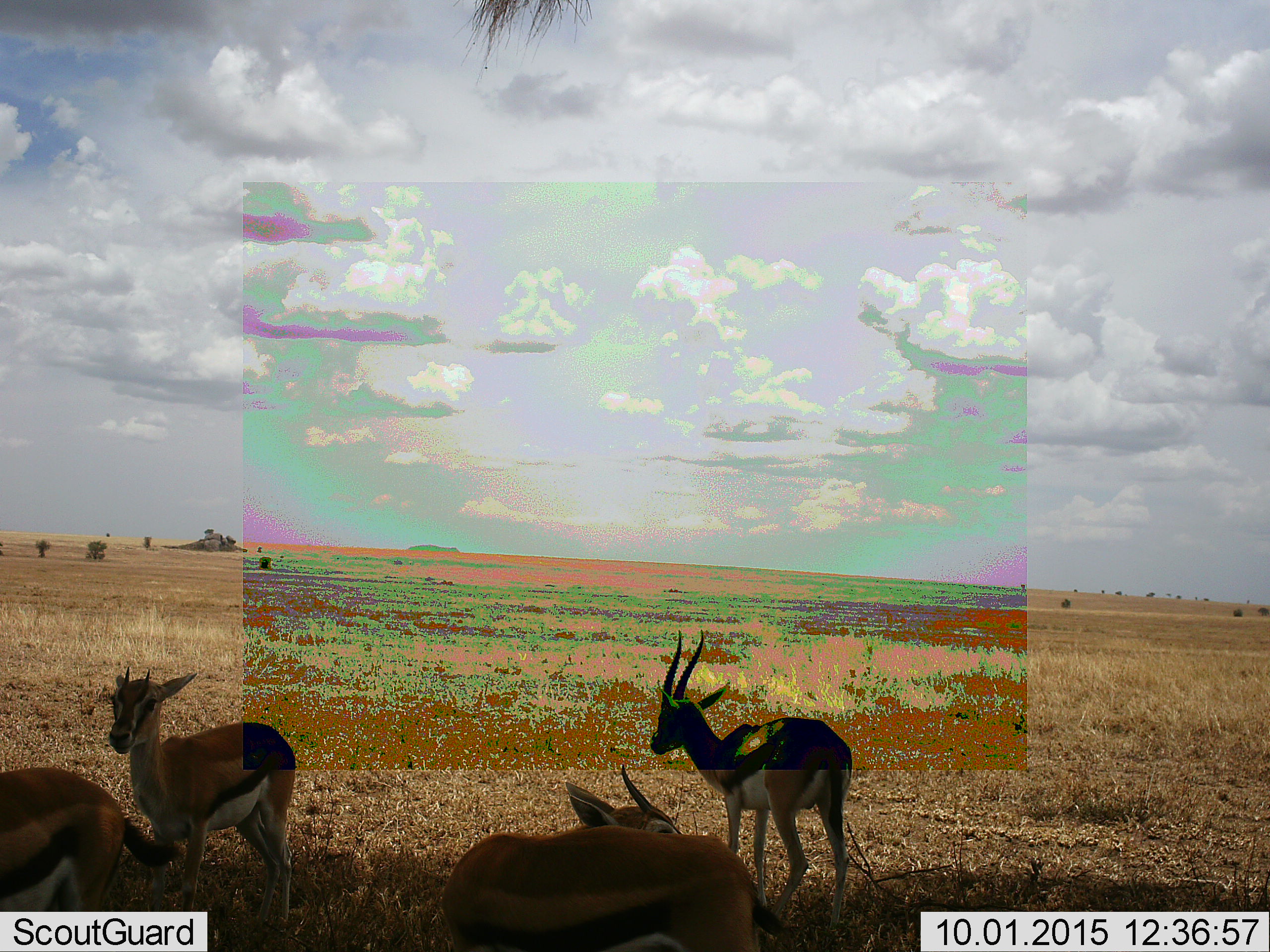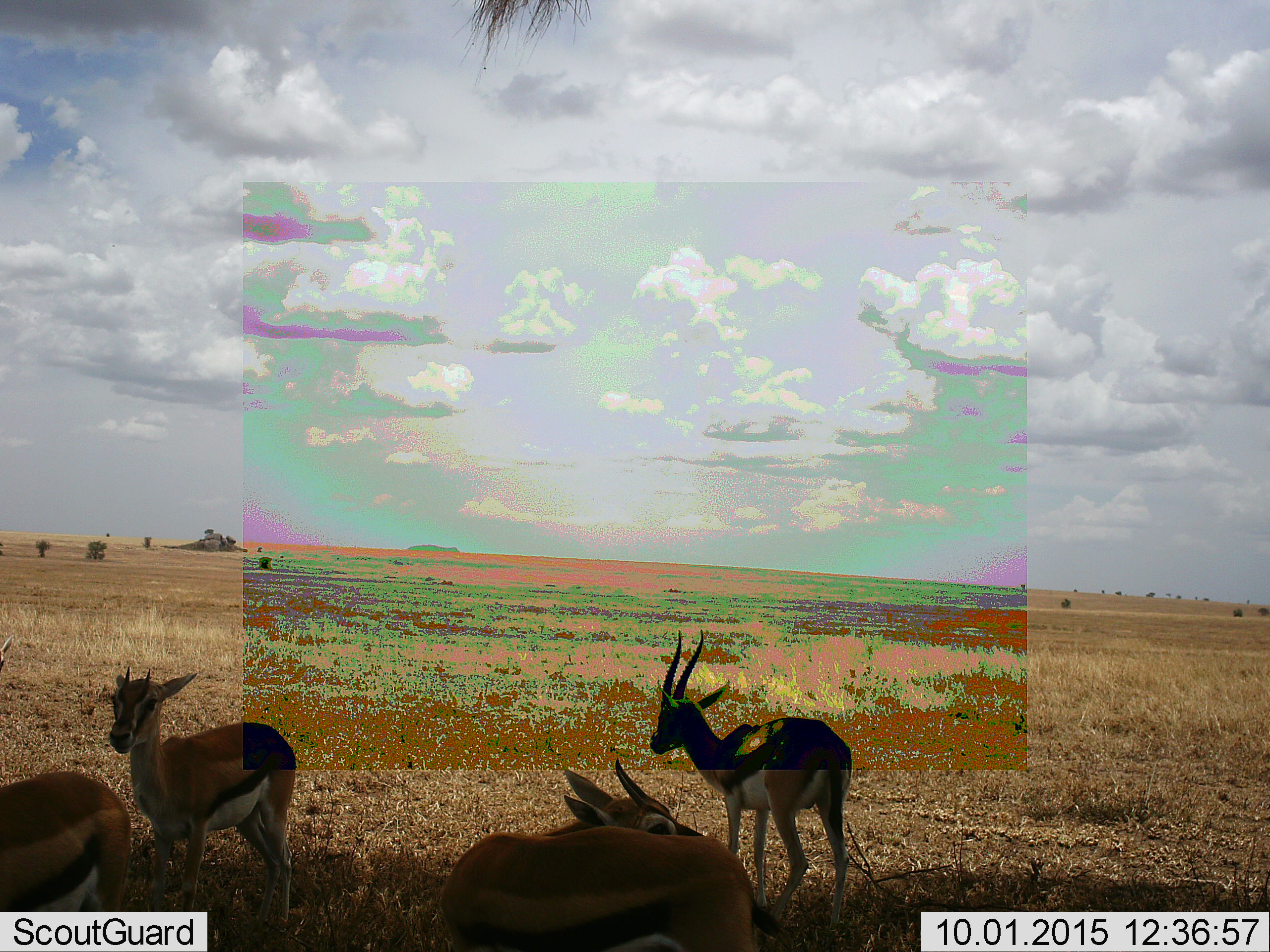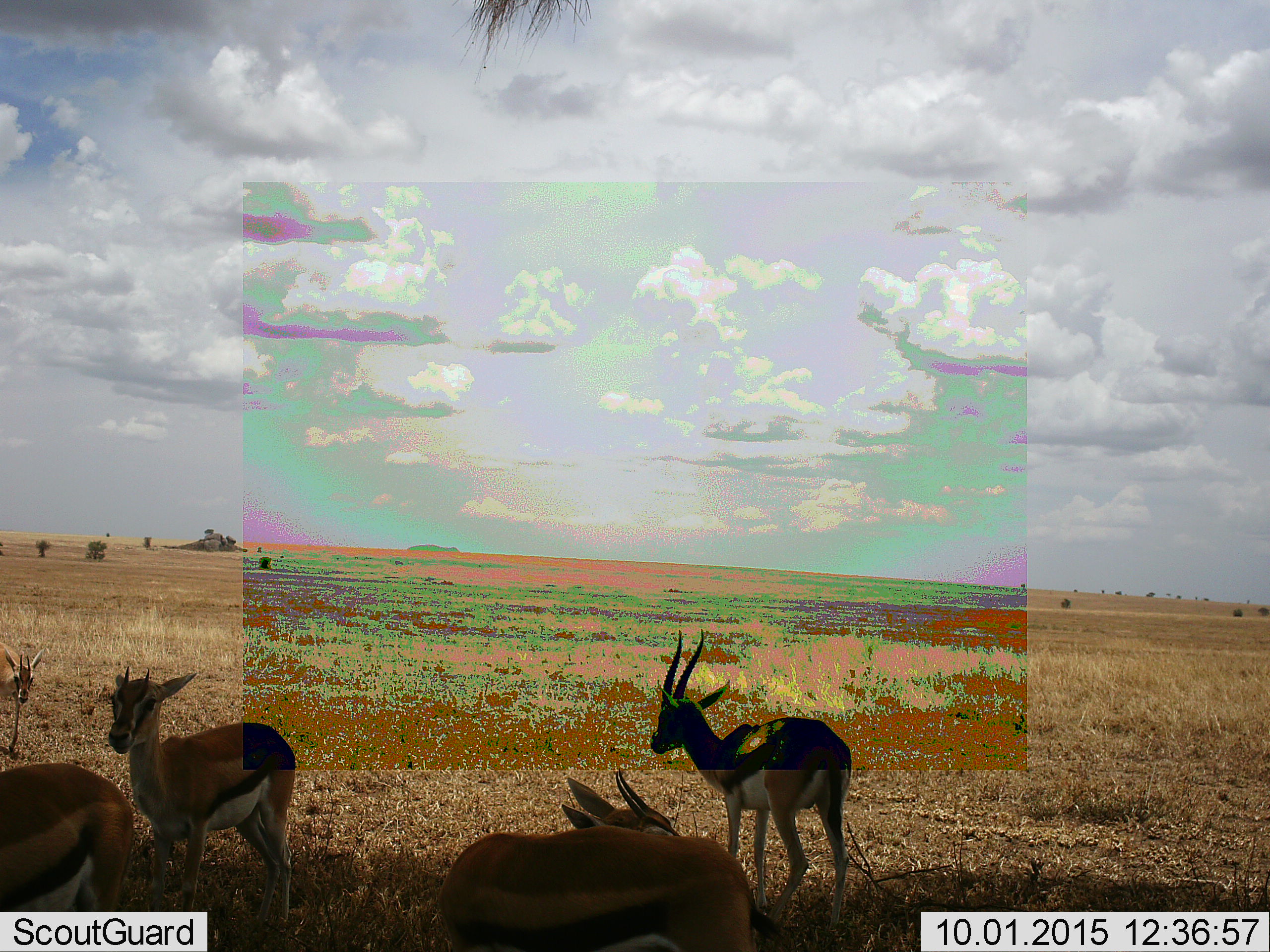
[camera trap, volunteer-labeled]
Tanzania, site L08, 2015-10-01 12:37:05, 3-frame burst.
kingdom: Animalia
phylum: Chordata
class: Mammalia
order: Artiodactyla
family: Bovidae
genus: Eudorcas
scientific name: Eudorcas thomsonii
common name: thomson's gazelle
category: gazellethomsons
Gazellethomsons (thomson's gazelle) (Eudorcas thomsonii), count 5. Behavior (volunteer vote fractions): standing 100%, resting 0%, moving 25%, interacting 0%. Young present (vote fraction): 25%. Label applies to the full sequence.